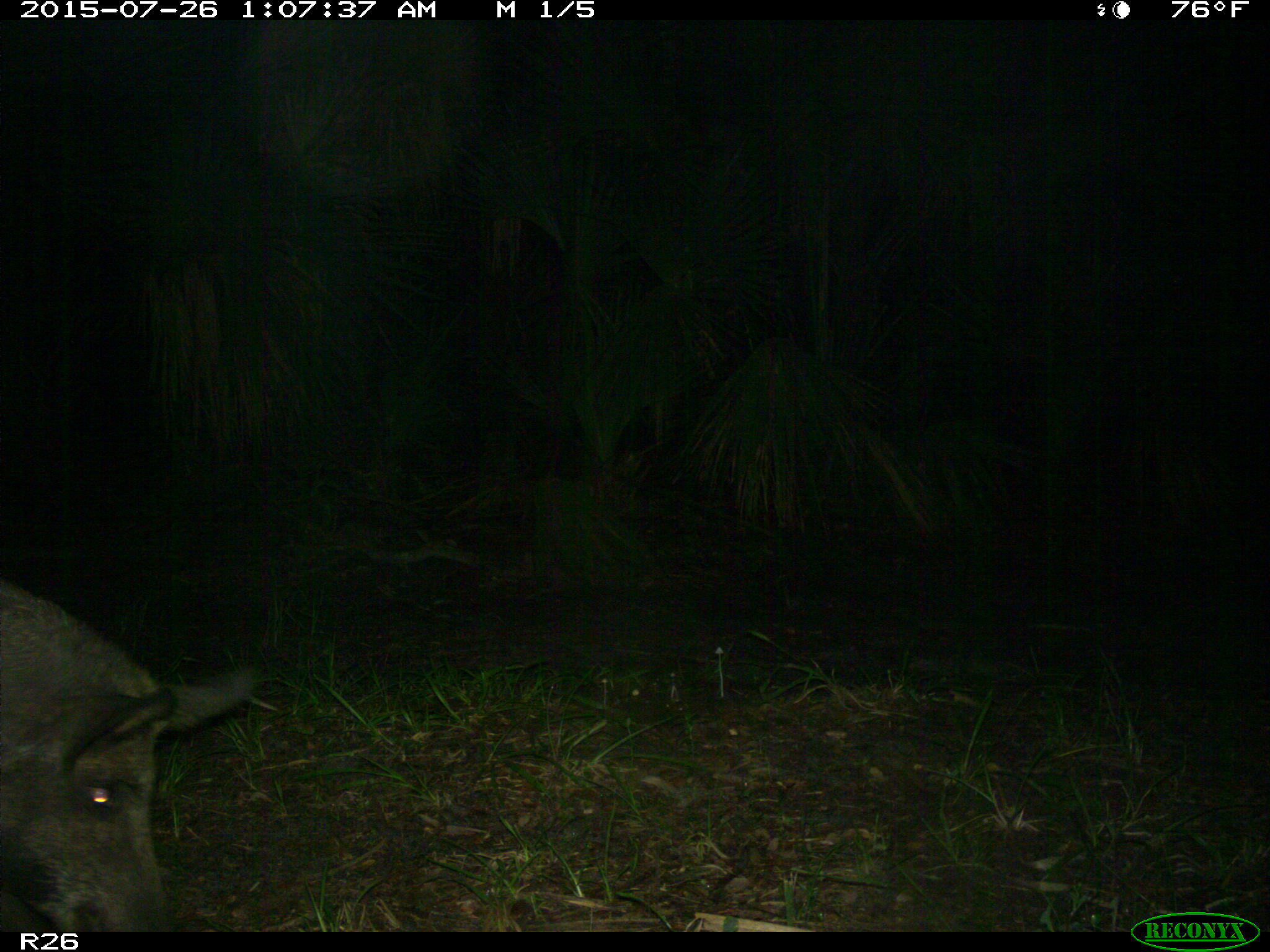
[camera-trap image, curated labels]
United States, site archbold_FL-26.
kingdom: Animalia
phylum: Chordata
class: Mammalia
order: Artiodactyla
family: Suidae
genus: Sus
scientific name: Sus scrofa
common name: wild boar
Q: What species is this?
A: Sus scrofa (wild boar).